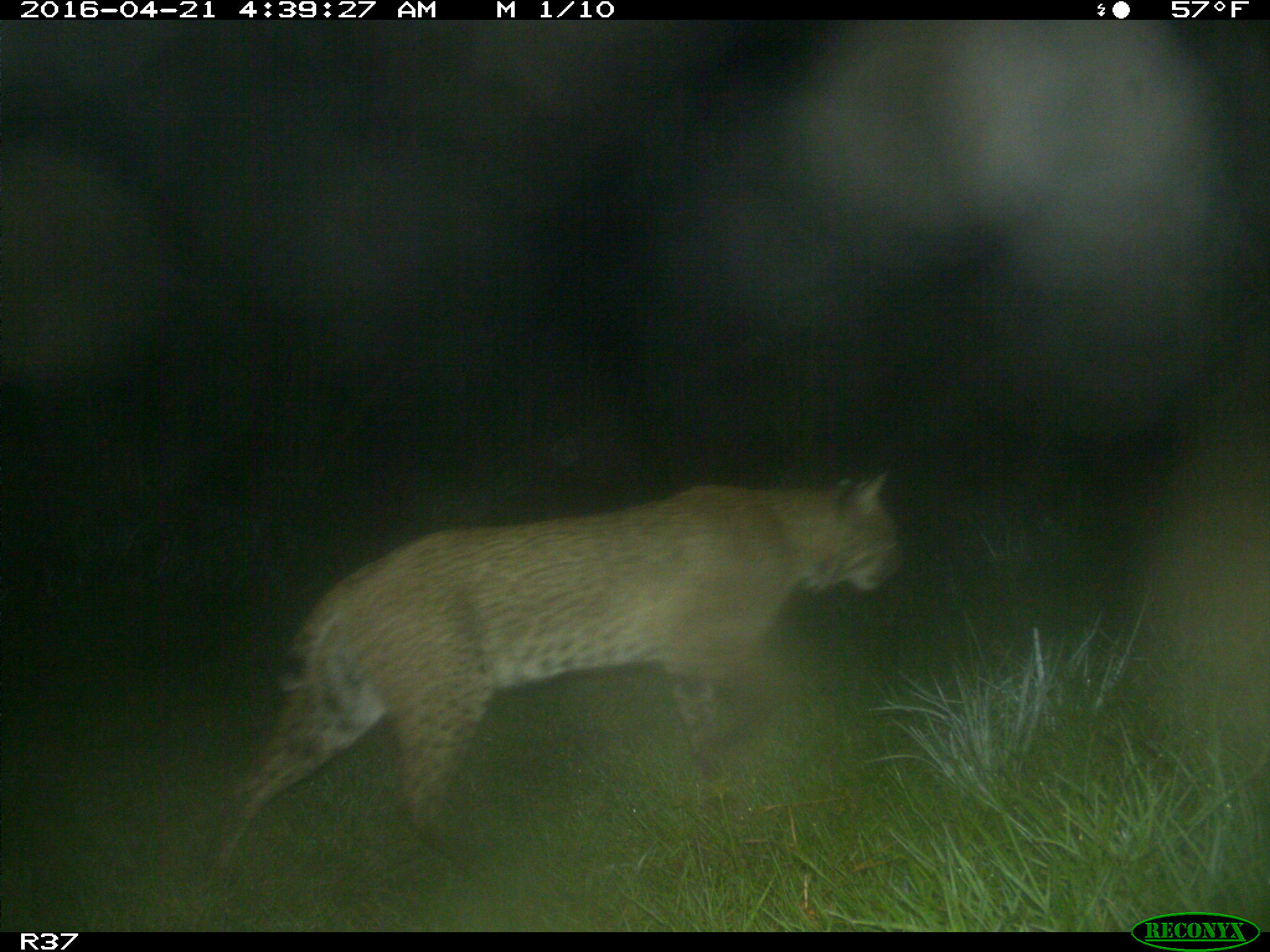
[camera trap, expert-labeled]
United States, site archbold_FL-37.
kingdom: Animalia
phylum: Chordata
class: Mammalia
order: Carnivora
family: Felidae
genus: Lynx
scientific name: Lynx rufus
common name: bobcat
Lynx rufus (bobcat).